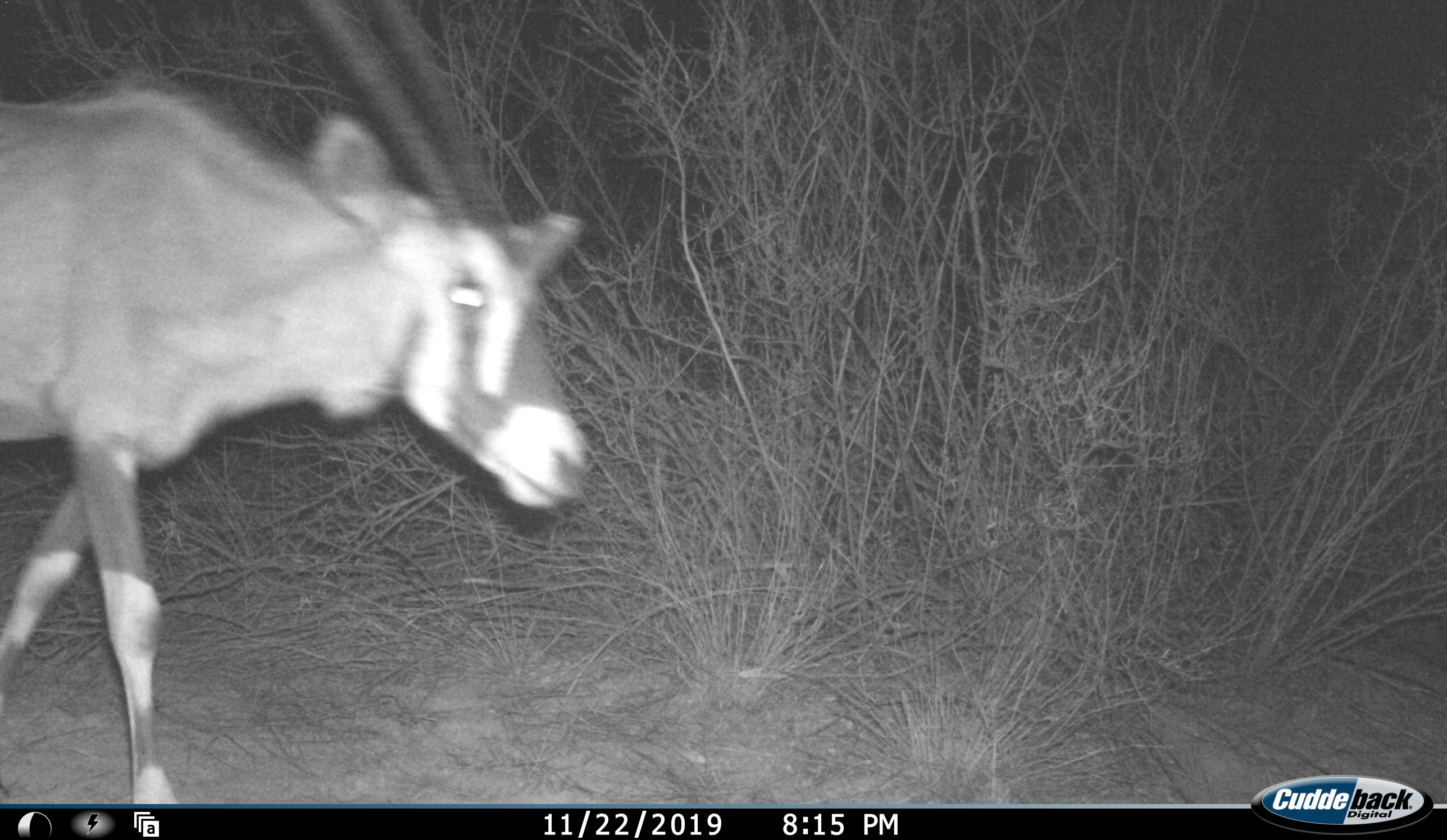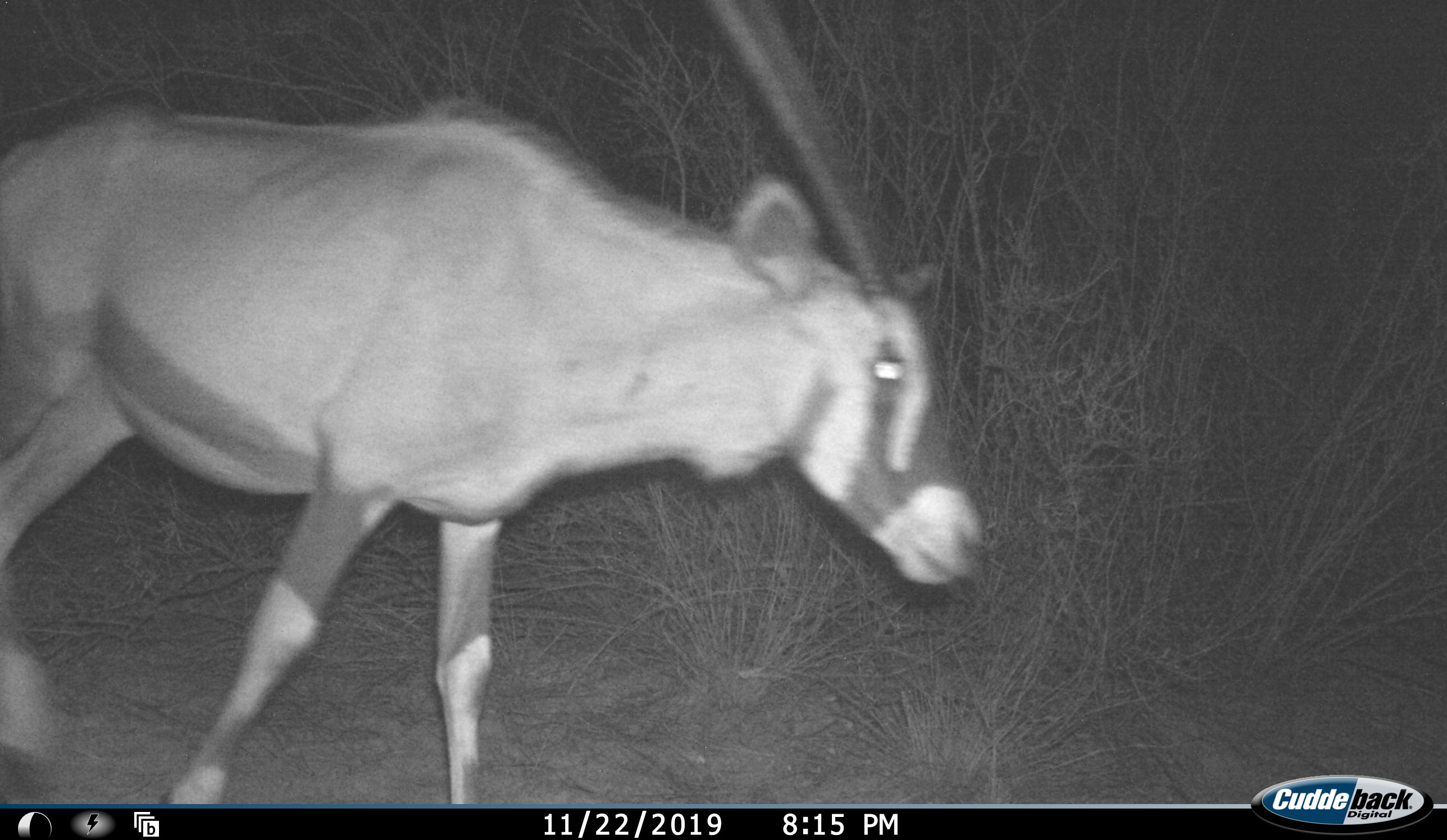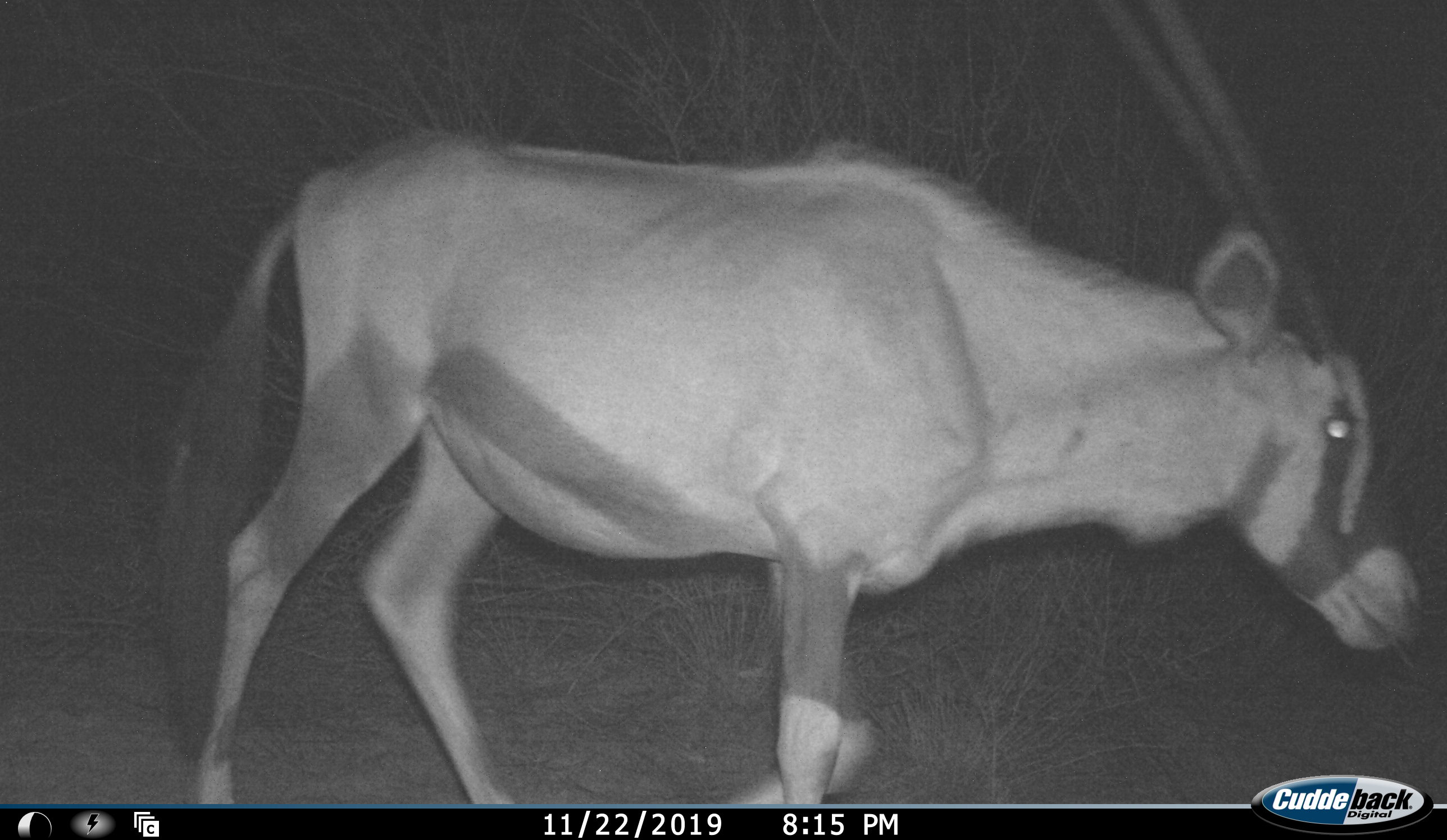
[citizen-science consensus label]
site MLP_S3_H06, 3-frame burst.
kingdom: Animalia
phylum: Chordata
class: Mammalia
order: Artiodactyla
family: Bovidae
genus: Oryx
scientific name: Oryx gazella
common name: gemsbok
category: oryx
Oryx (gemsbok) (Oryx gazella), count 1. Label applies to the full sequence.